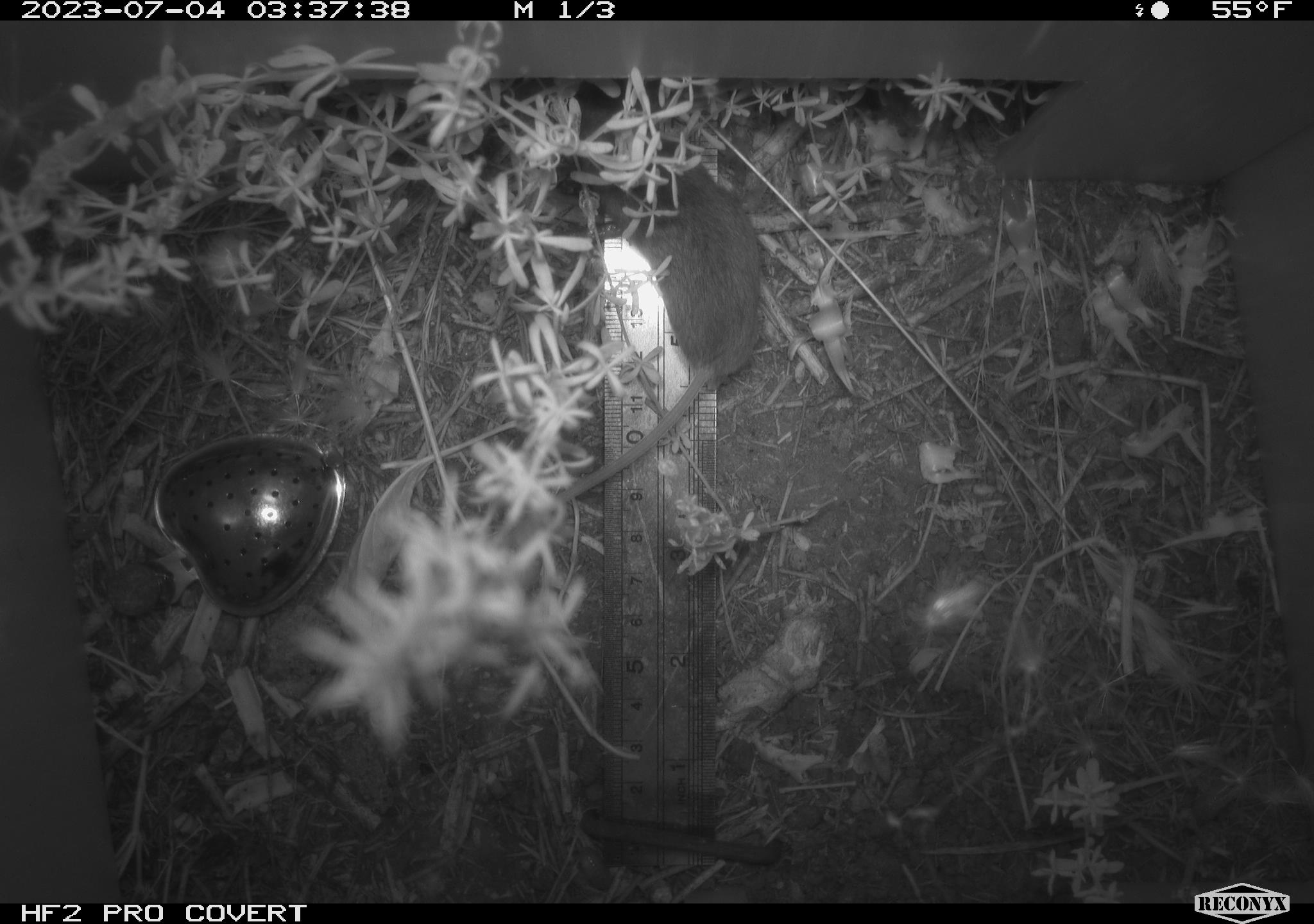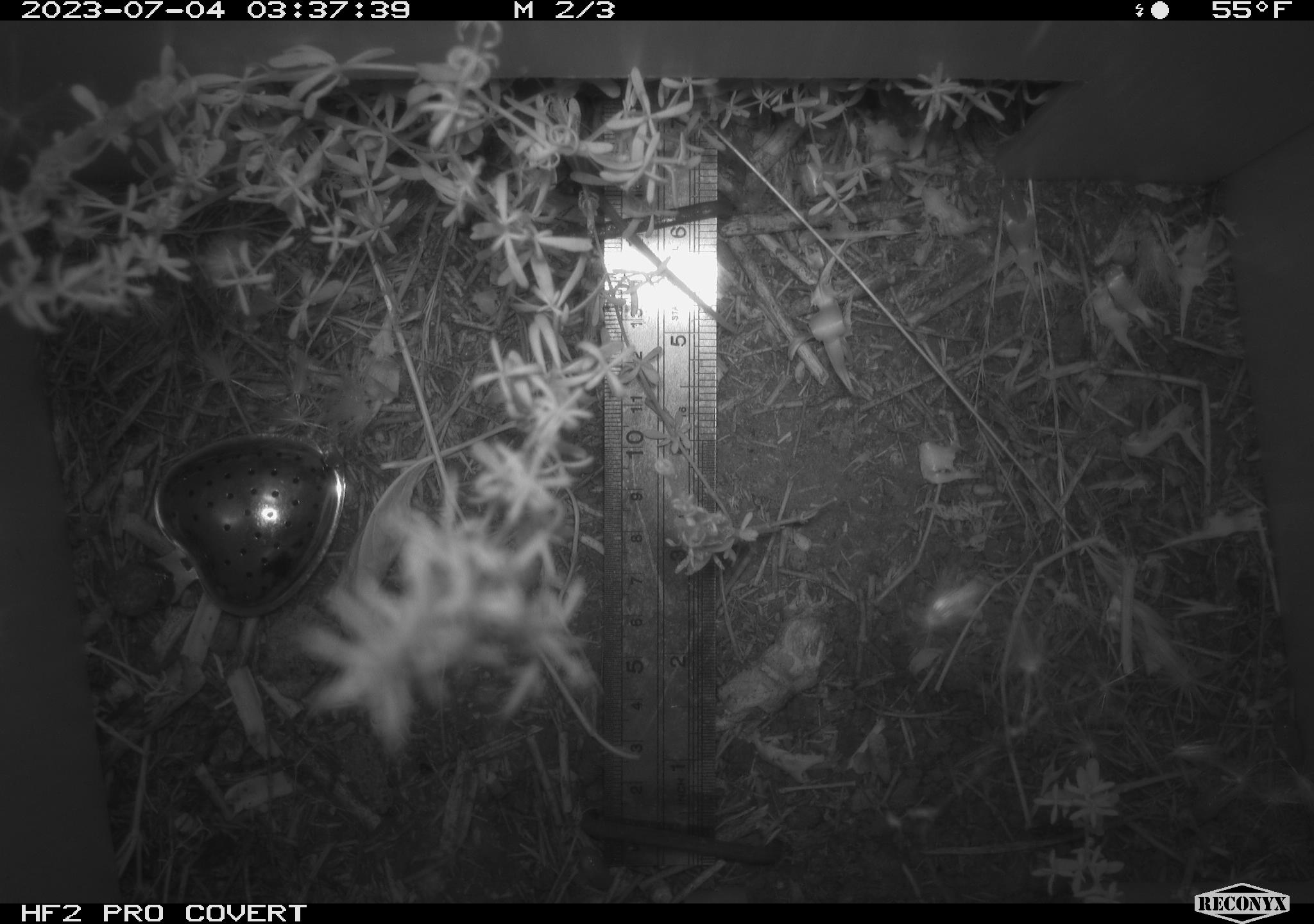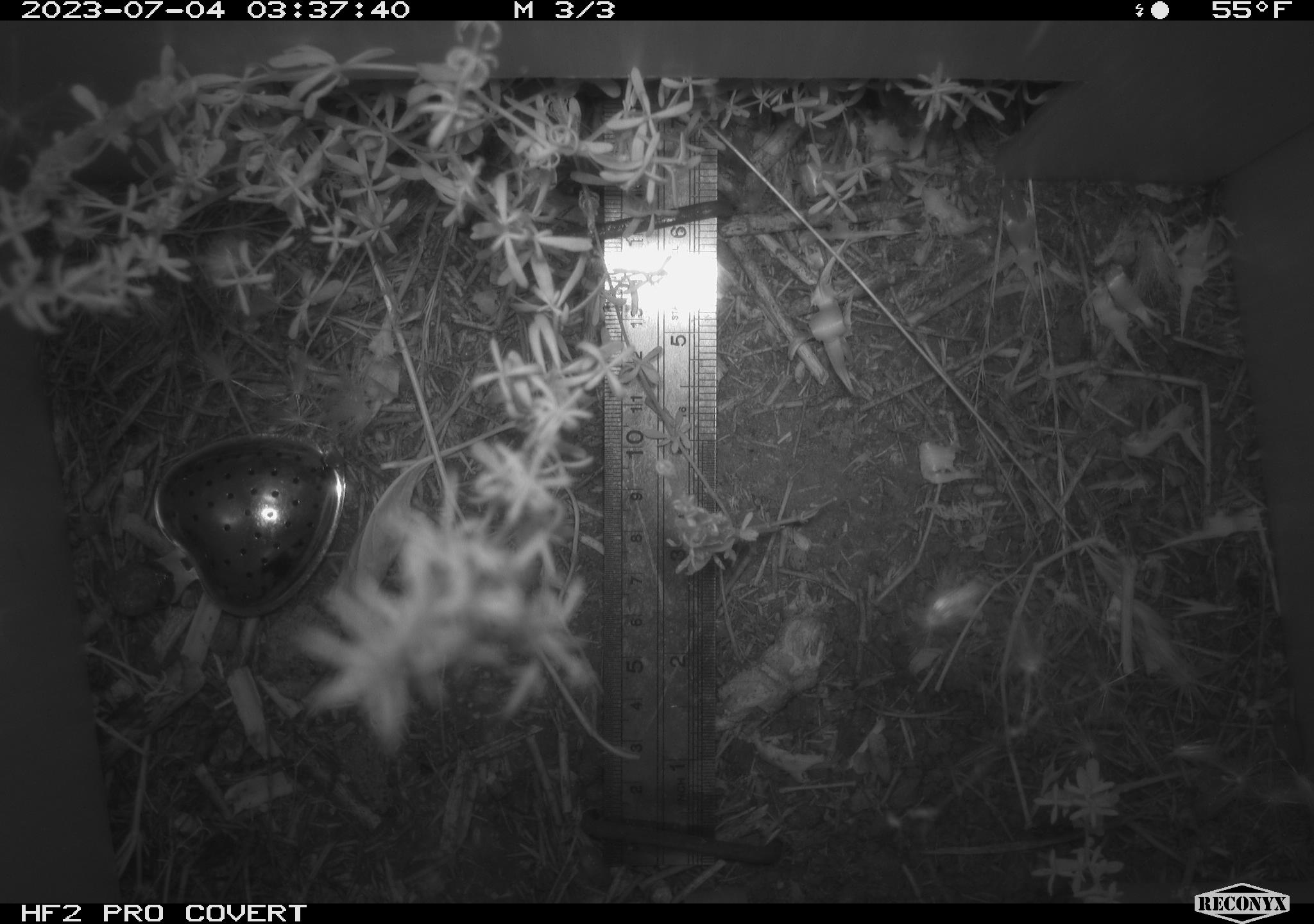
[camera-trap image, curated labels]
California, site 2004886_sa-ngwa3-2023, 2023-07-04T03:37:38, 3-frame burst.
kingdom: Animalia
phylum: Chordata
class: Mammalia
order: Rodentia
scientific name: Rodentia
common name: mouse species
Mouse species (Rodentia).